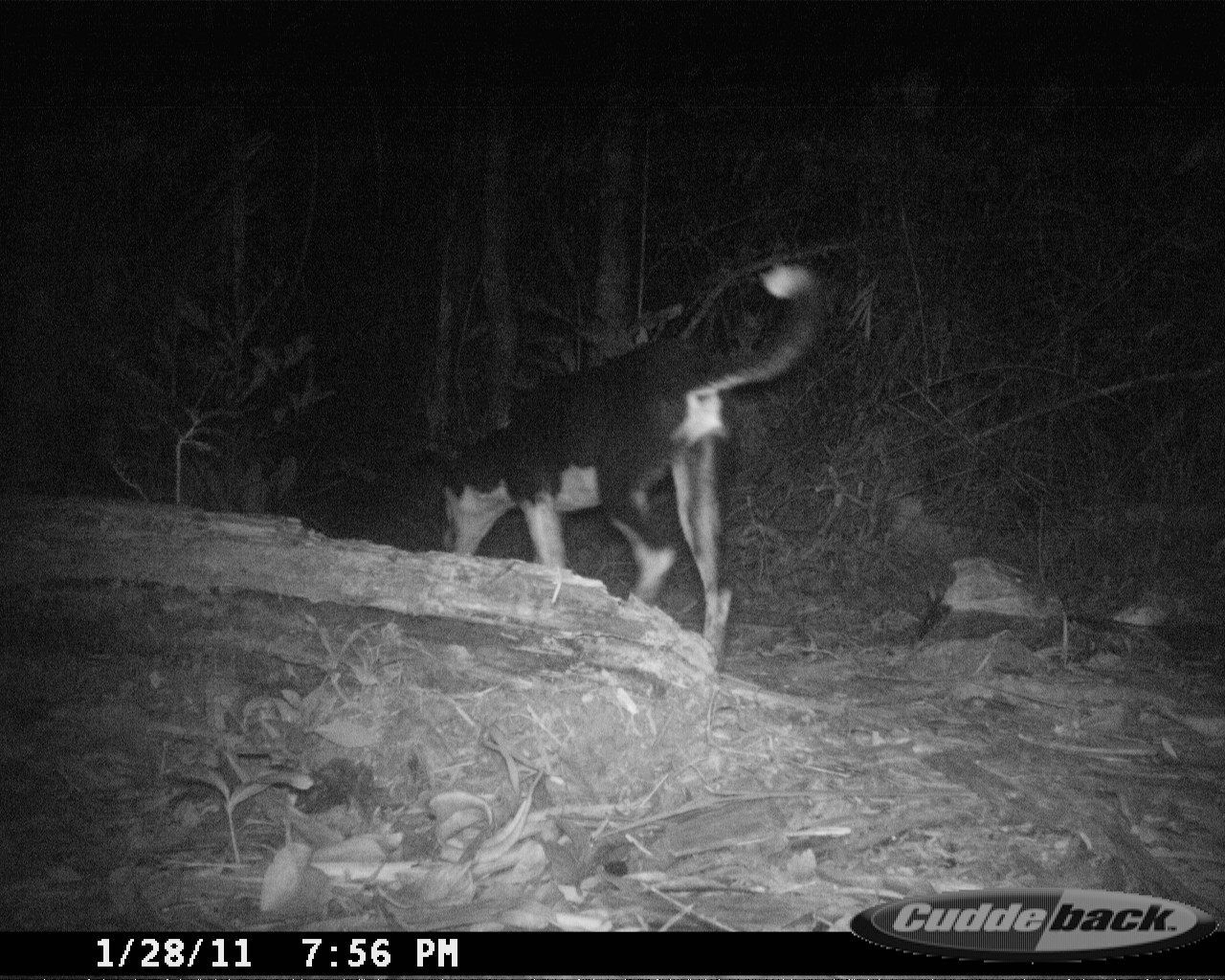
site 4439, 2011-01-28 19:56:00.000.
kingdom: Animalia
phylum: Chordata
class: Mammalia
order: Carnivora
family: Canidae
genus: Canis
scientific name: Canis familiaris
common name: domestic dog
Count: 1.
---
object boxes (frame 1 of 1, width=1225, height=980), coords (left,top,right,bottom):
canis familiaris: (406,251,835,663)